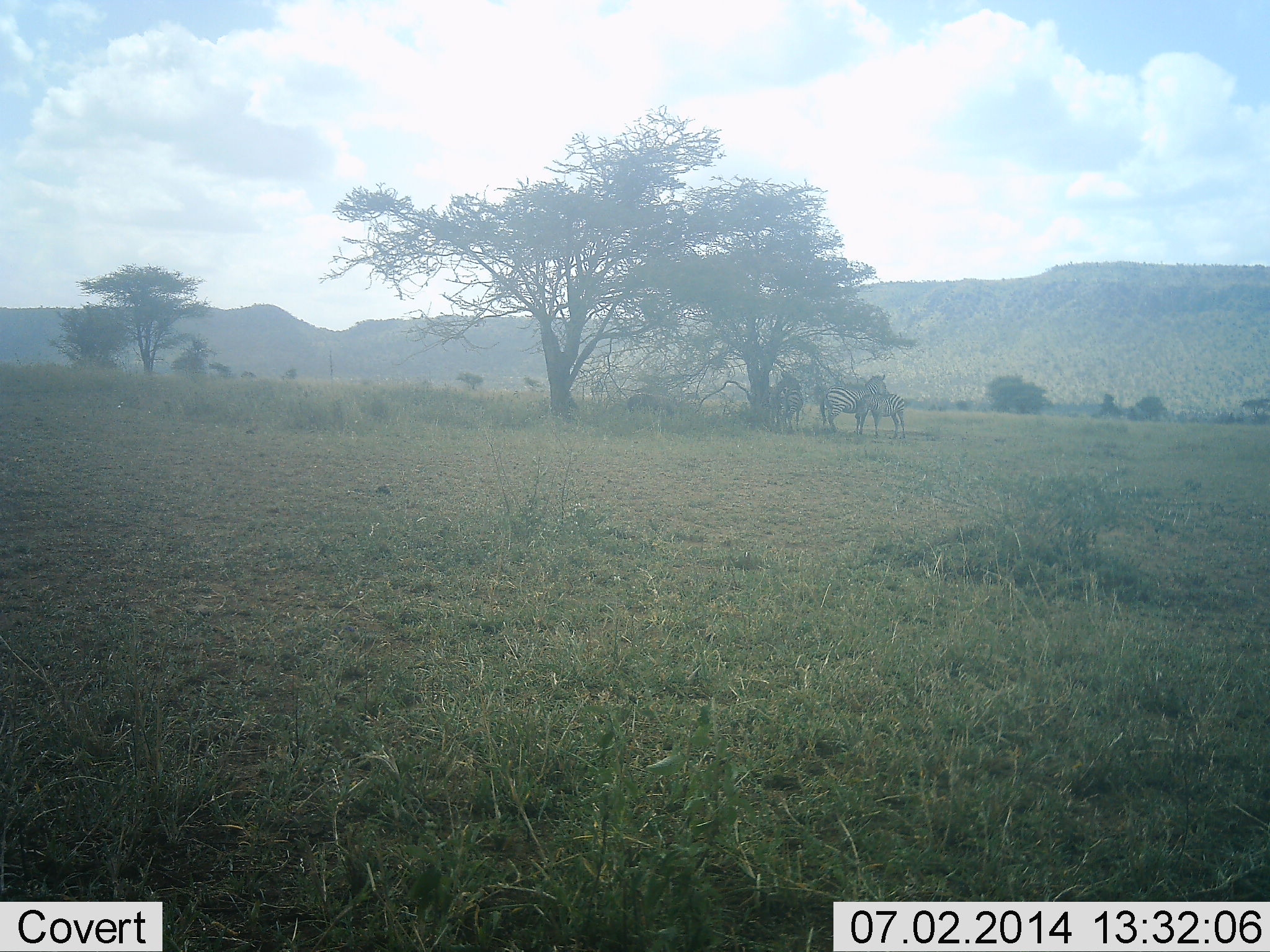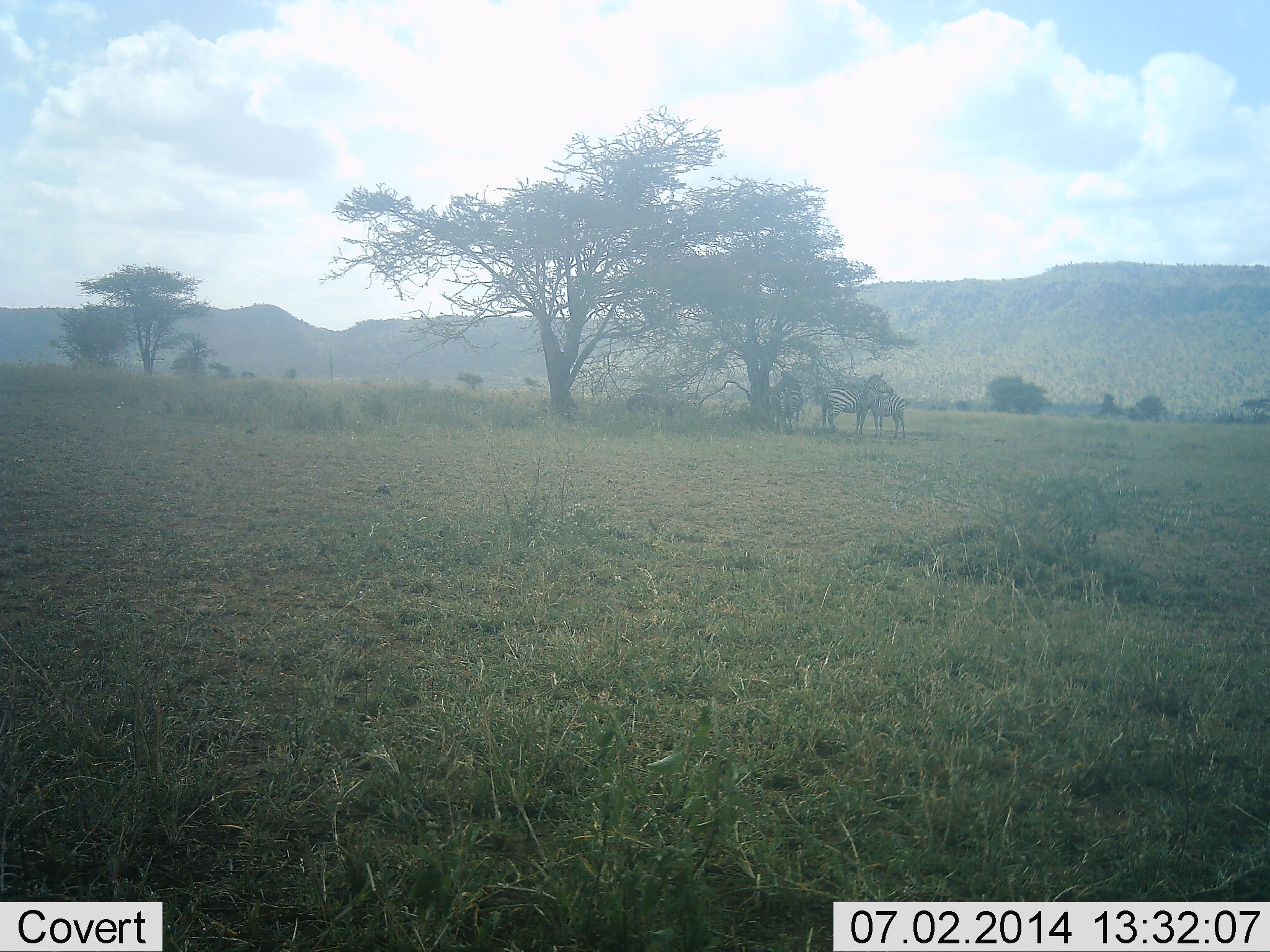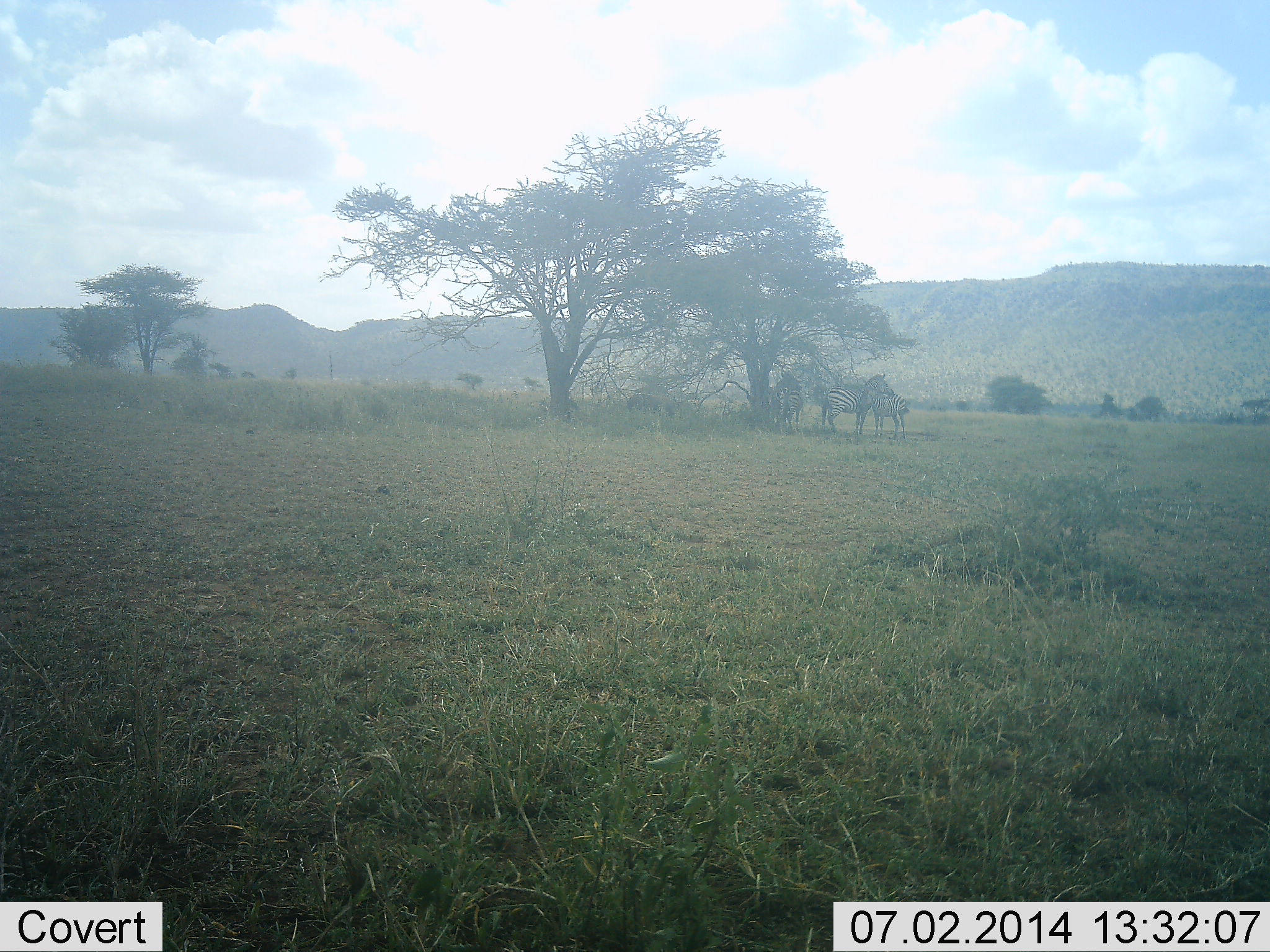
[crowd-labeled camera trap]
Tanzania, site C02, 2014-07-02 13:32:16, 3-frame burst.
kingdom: Animalia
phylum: Chordata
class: Mammalia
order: Perissodactyla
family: Equidae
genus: Equus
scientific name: Equus quagga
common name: plains zebra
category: zebra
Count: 4.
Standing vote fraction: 80%.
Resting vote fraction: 20%.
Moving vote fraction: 0%.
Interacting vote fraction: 30%.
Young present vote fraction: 30%.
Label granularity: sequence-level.